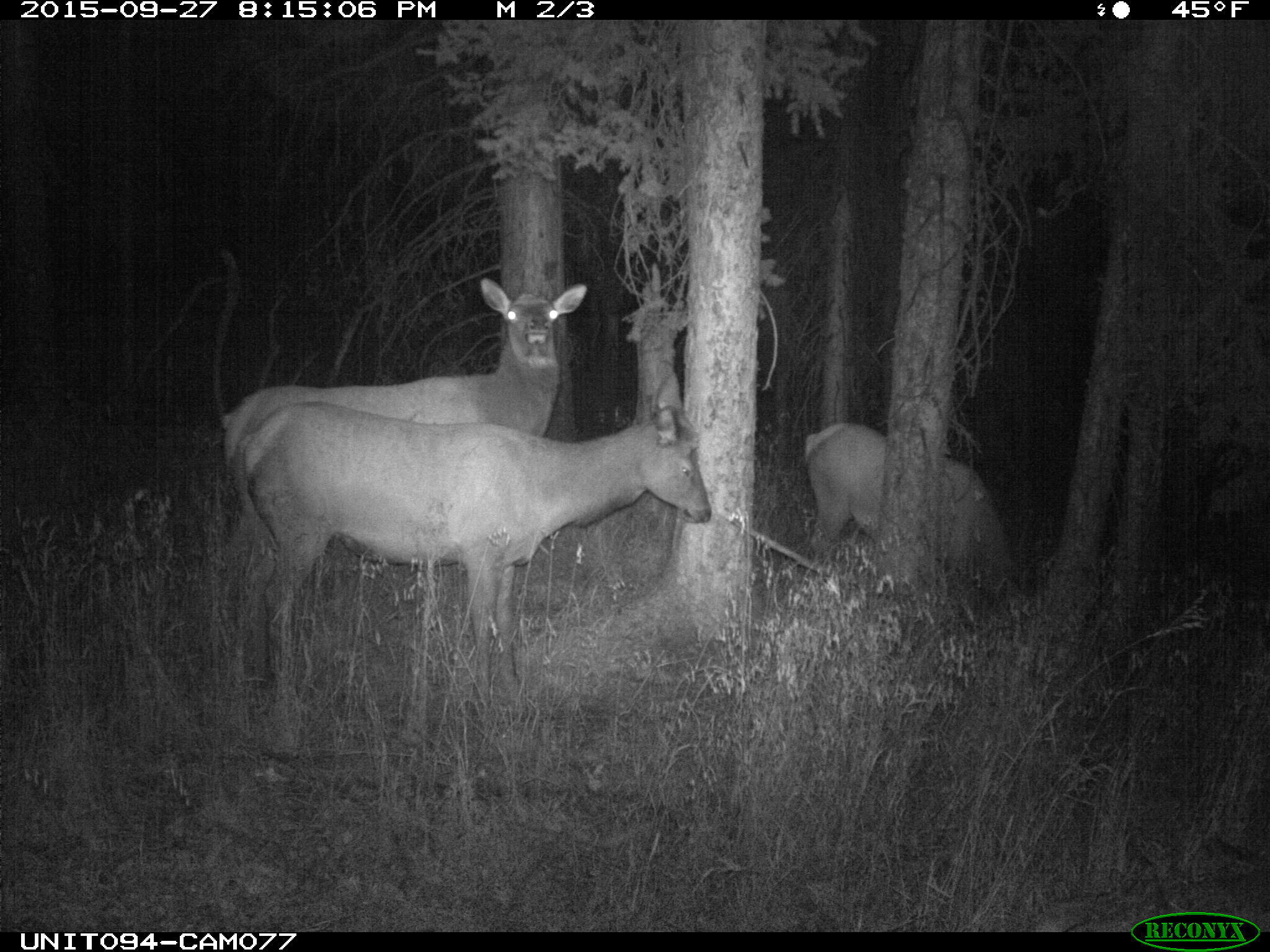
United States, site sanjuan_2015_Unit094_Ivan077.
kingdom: Animalia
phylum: Chordata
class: Mammalia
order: Artiodactyla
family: Cervidae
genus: Cervus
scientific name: Cervus elaphus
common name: red deer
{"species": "Cervus elaphus (red deer)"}